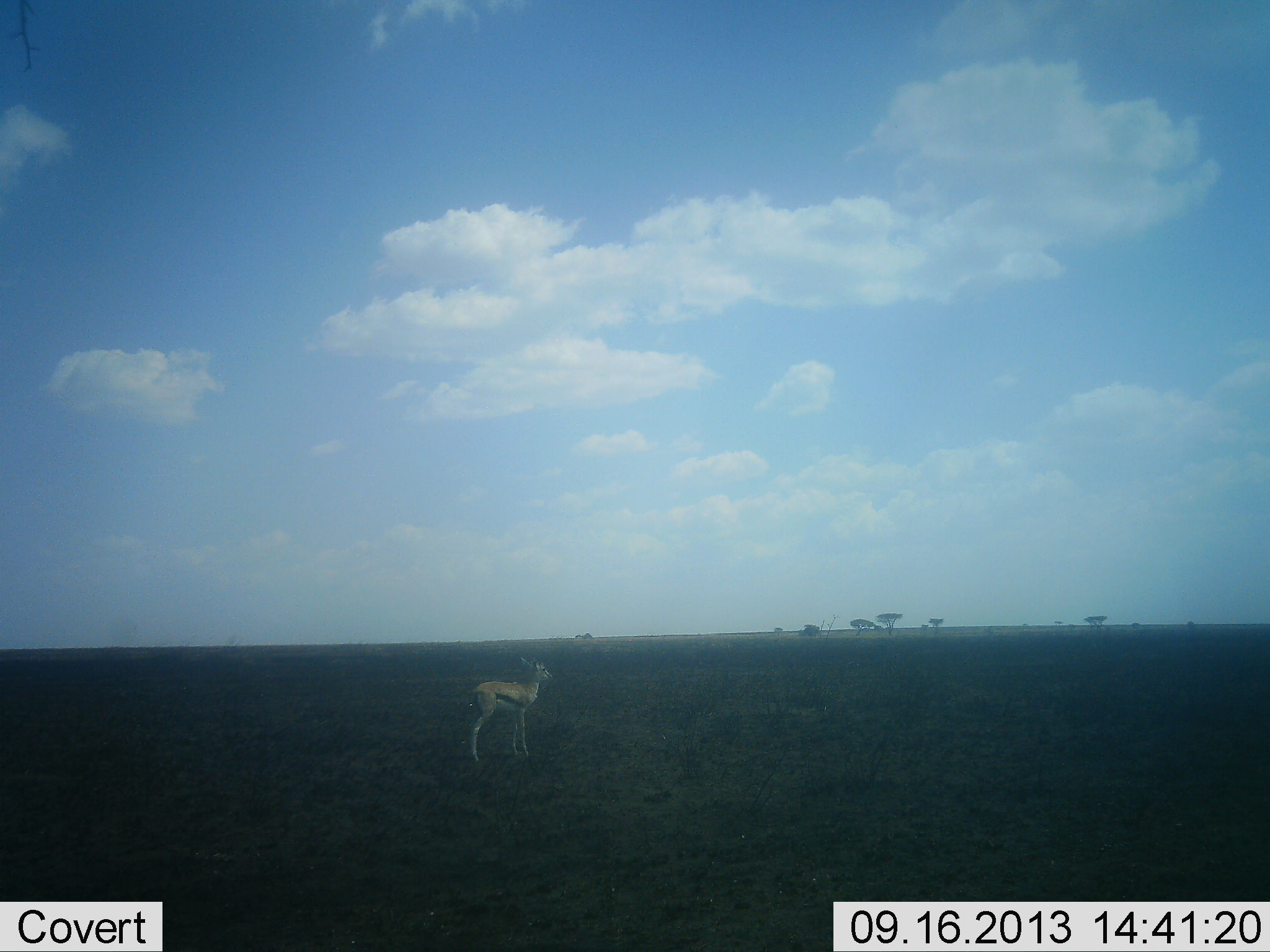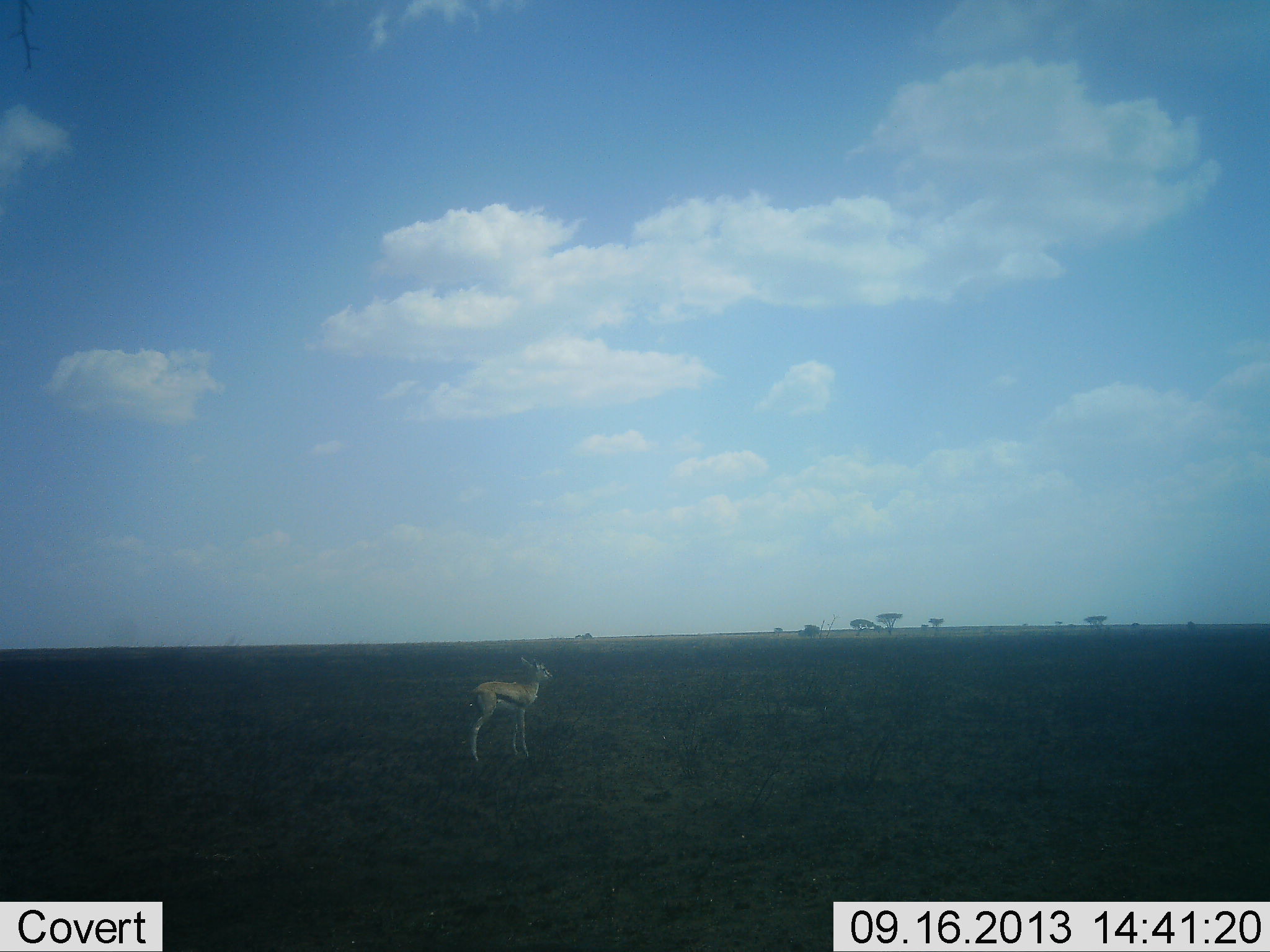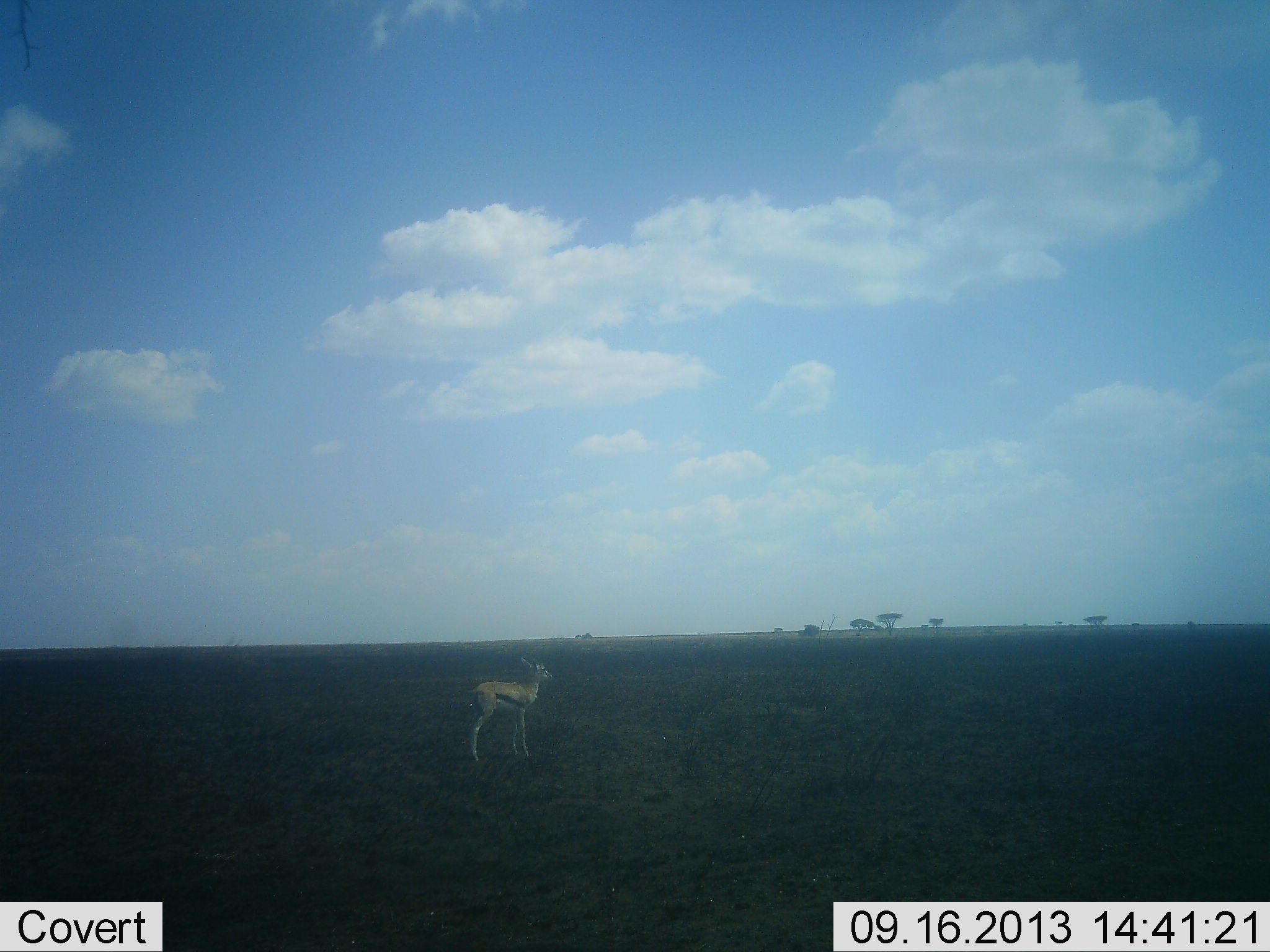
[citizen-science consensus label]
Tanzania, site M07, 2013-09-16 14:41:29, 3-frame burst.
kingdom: Animalia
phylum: Chordata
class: Mammalia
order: Artiodactyla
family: Bovidae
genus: Eudorcas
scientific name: Eudorcas thomsonii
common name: thomson's gazelle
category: gazellethomsons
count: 1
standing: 90%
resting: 0%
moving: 10%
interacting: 0%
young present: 0%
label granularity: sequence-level